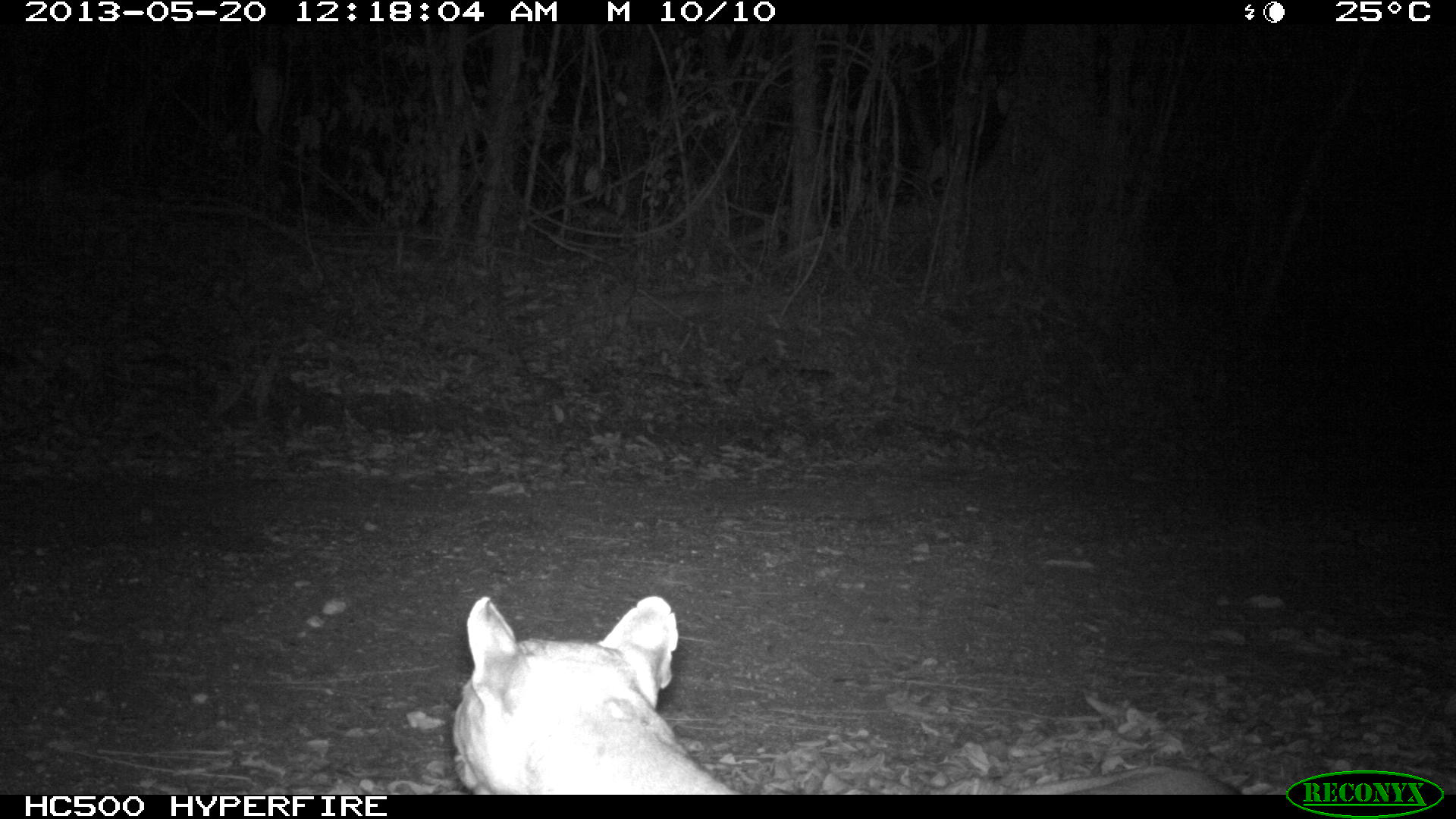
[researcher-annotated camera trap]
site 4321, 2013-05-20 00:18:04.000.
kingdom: Animalia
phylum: Chordata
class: Mammalia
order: Carnivora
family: Felidae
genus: Puma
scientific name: Puma concolor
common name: mountain lion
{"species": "Puma concolor (mountain lion)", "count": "1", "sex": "male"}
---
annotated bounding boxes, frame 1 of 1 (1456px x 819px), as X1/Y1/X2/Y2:
puma concolor: 448/593/751/794